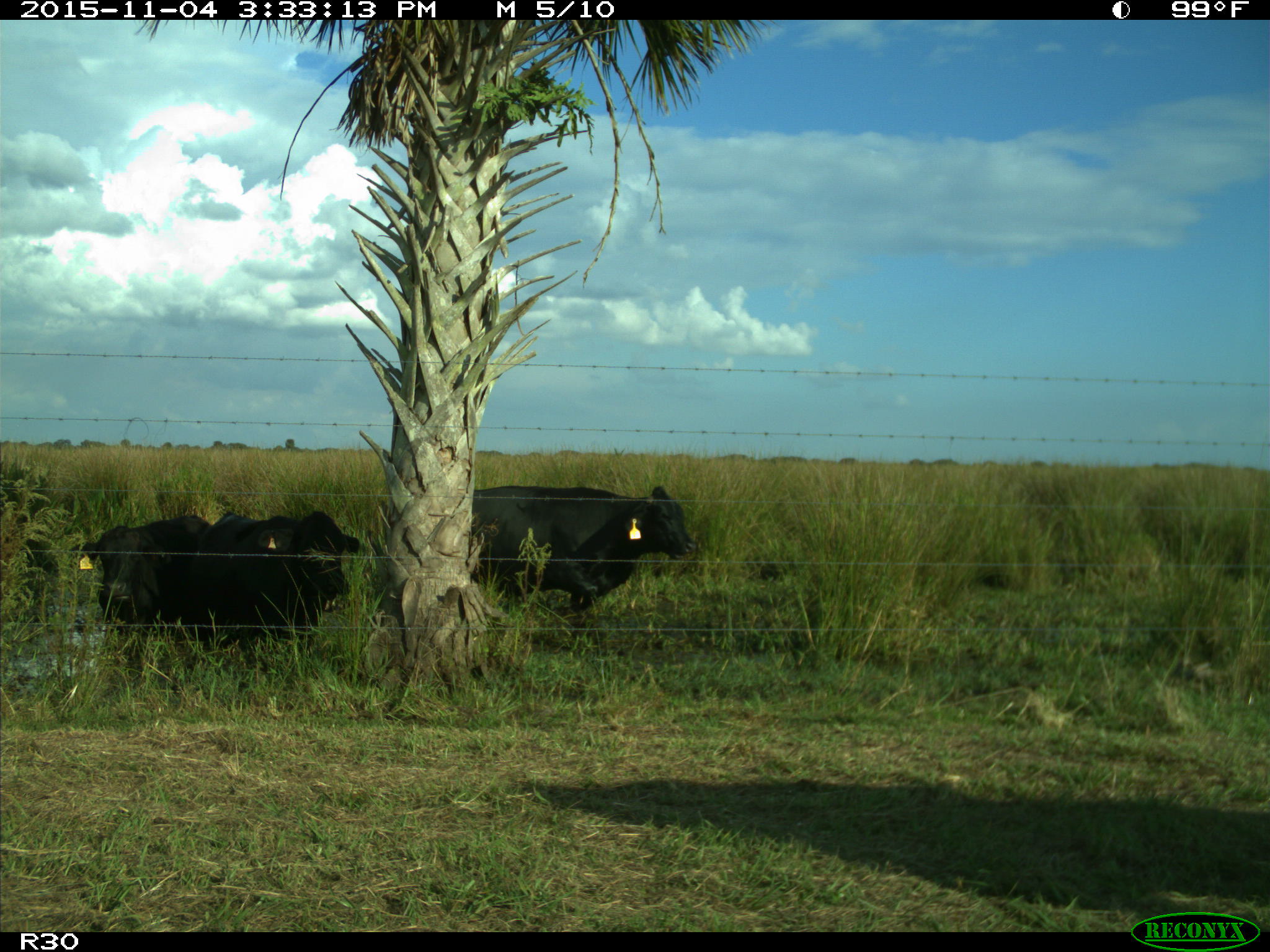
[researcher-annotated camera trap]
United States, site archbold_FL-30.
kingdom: Animalia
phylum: Chordata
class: Mammalia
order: Artiodactyla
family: Bovidae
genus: Bos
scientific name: Bos taurus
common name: domestic cow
Bos taurus (domestic cow).